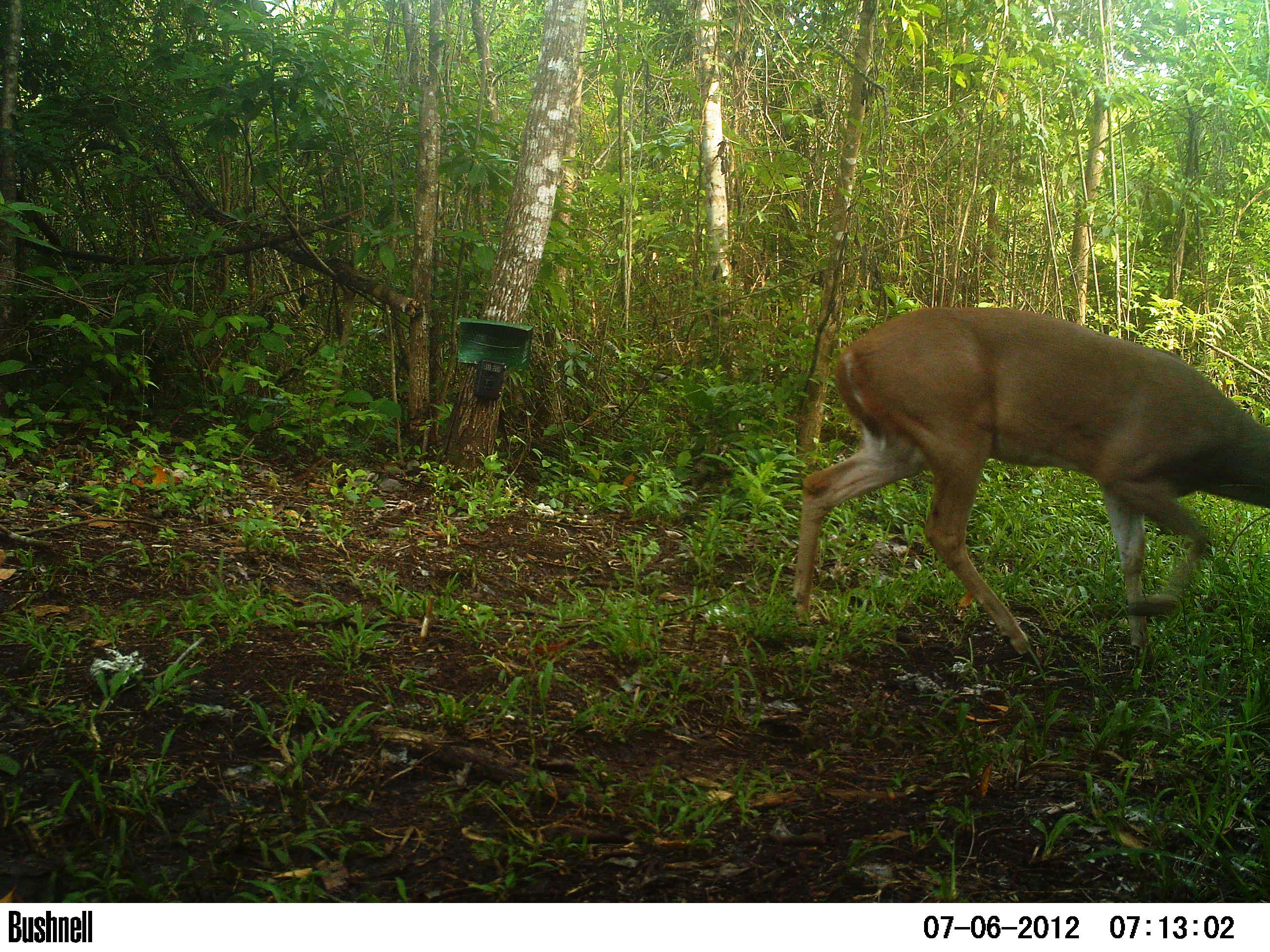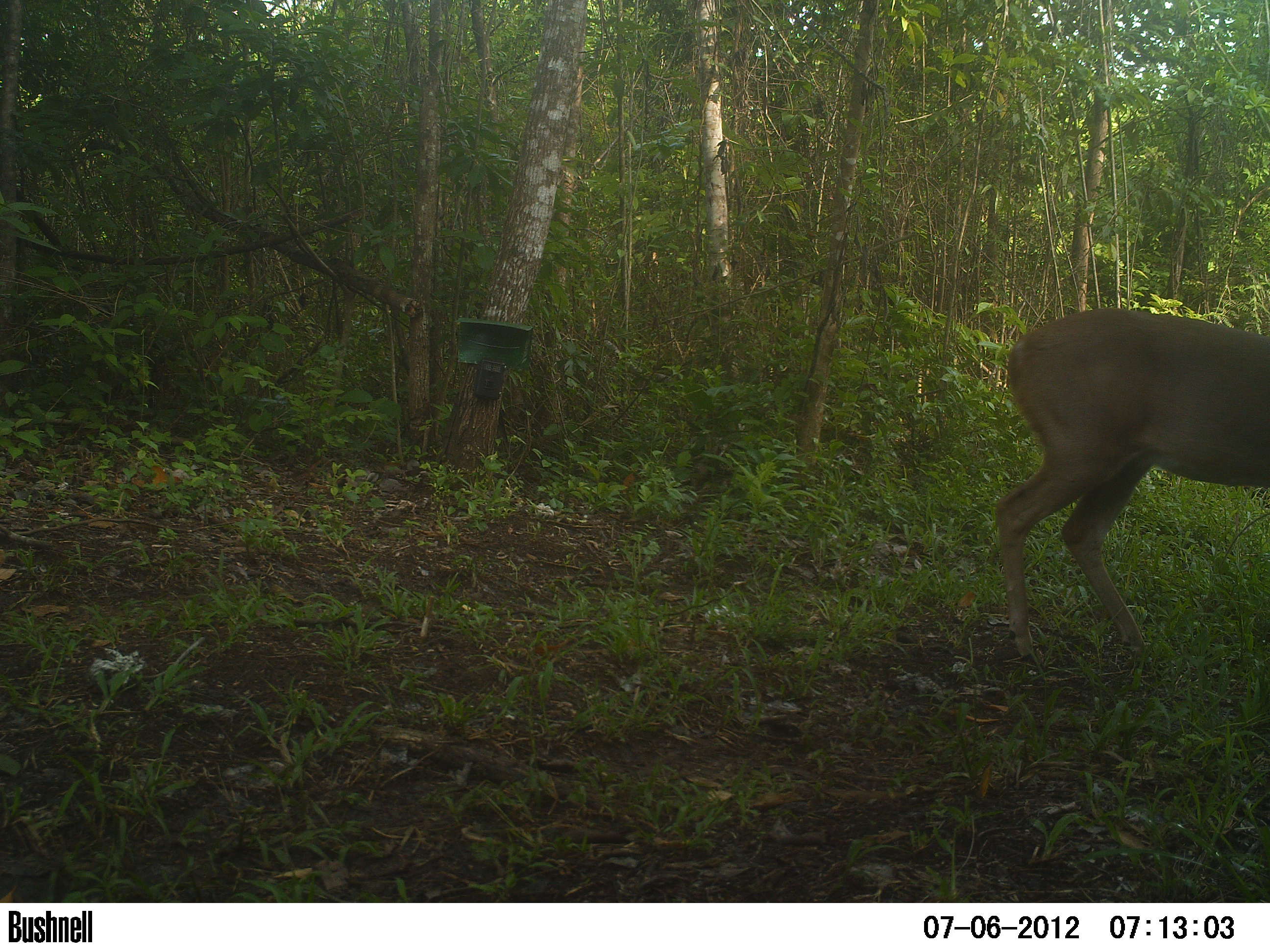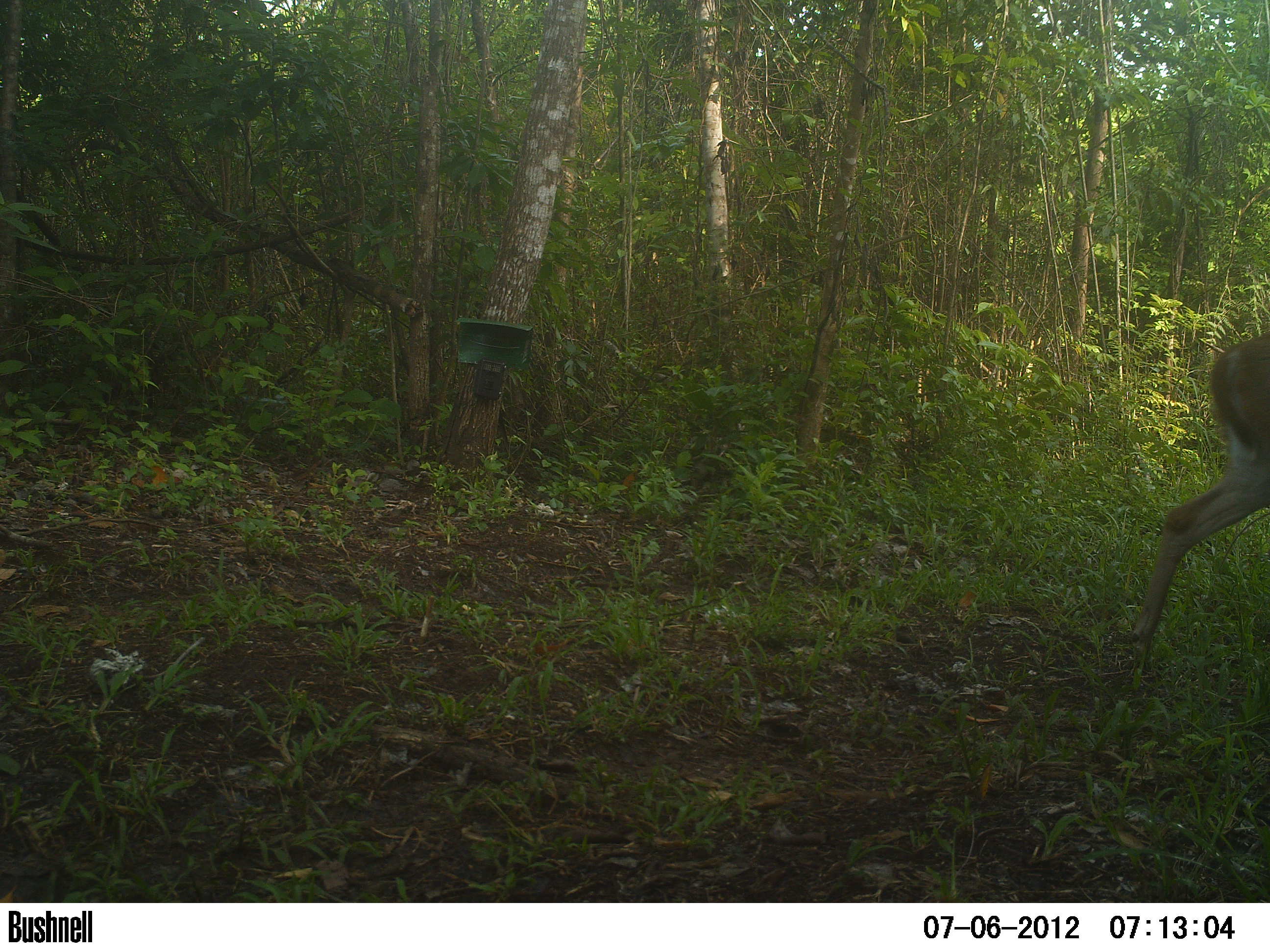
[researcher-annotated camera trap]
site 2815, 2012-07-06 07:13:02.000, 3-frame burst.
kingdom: Animalia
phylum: Chordata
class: Mammalia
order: Artiodactyla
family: Cervidae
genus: Odocoileus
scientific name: Odocoileus virginianus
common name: white-tailed deer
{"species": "Odocoileus virginianus (white-tailed deer)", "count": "1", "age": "adult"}